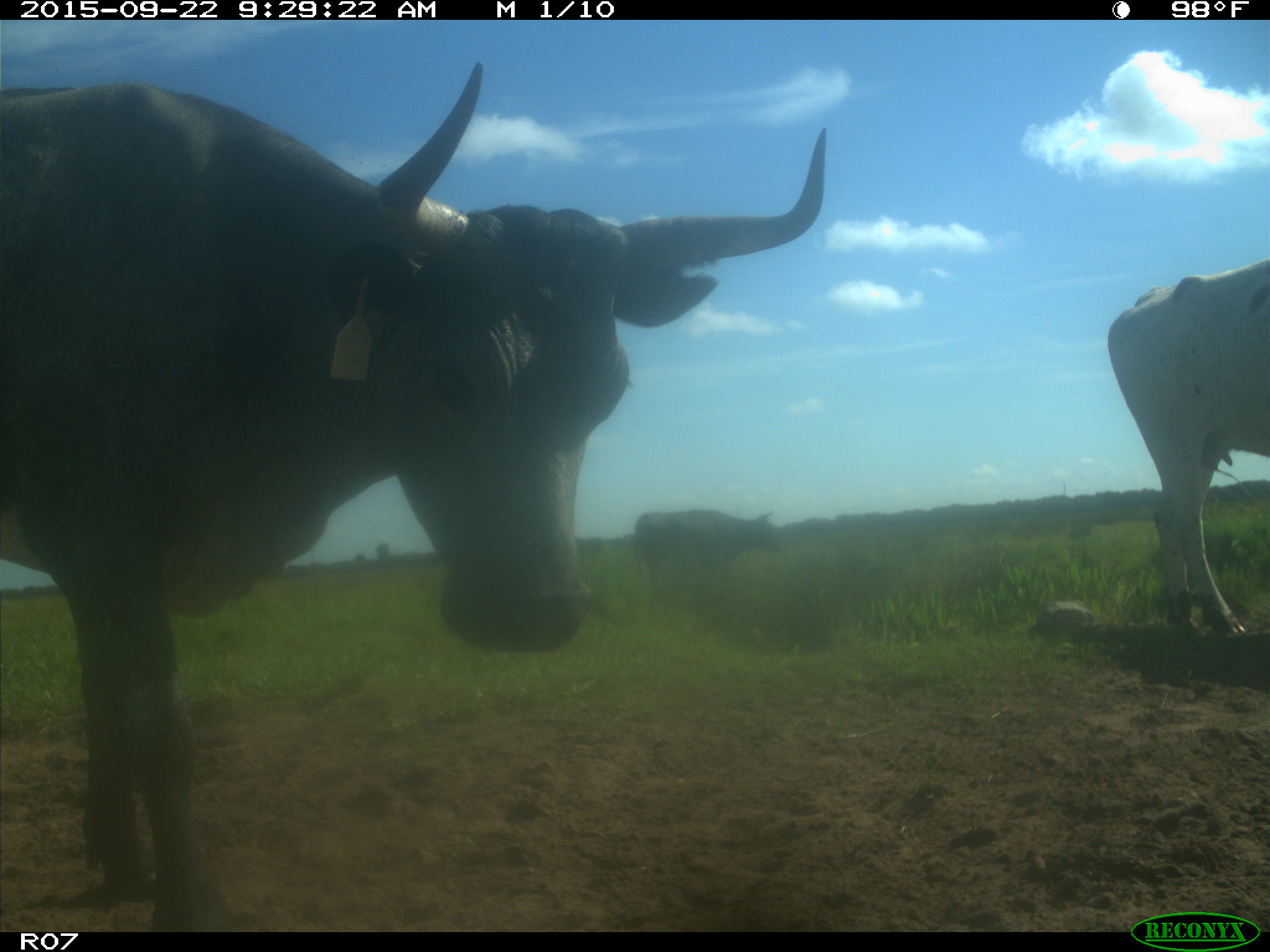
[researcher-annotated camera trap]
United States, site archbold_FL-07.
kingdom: Animalia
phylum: Chordata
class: Mammalia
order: Artiodactyla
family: Bovidae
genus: Bos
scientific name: Bos taurus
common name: domestic cow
Bos taurus (domestic cow).